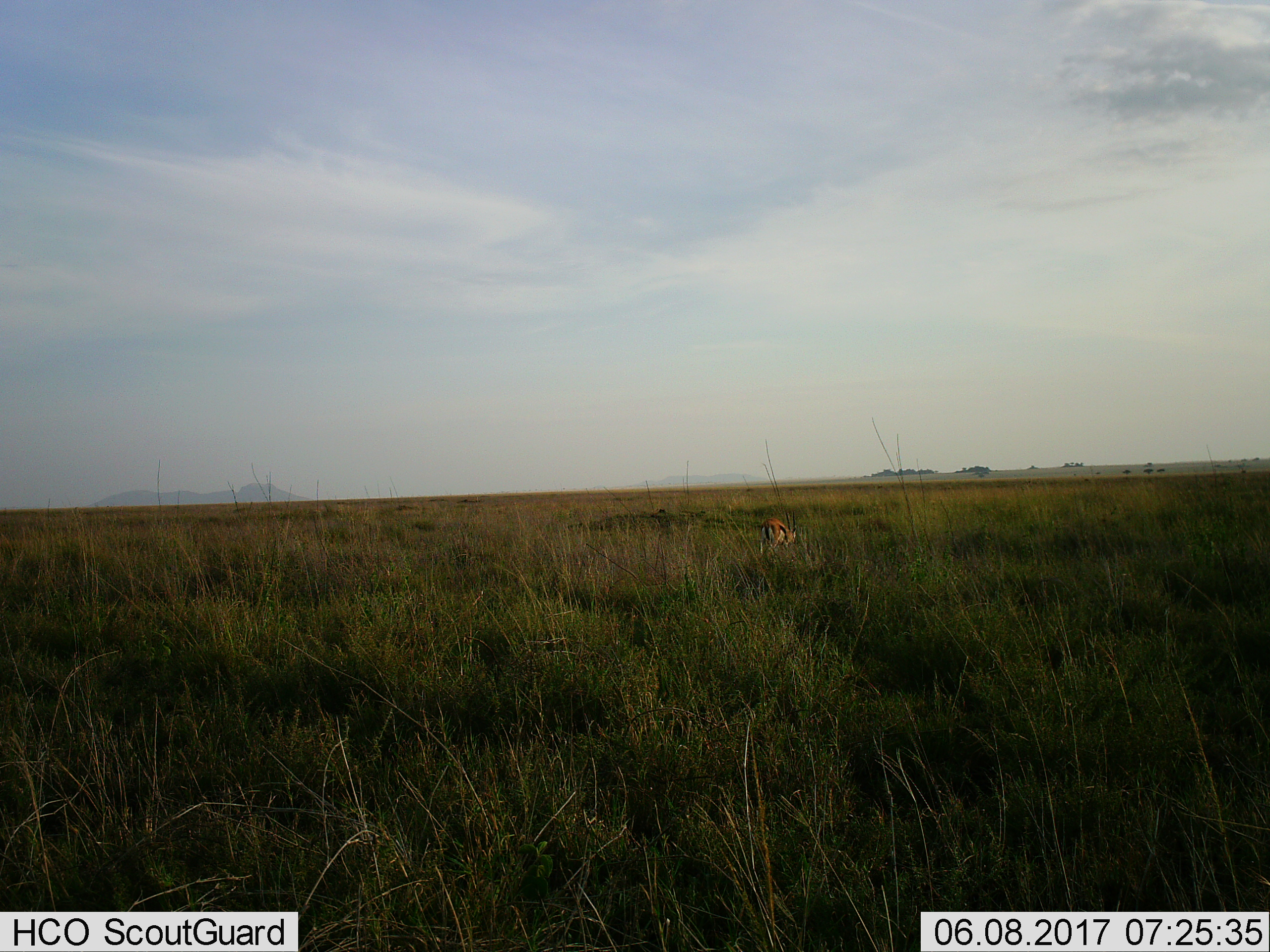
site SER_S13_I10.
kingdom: Animalia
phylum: Chordata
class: Mammalia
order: Artiodactyla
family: Bovidae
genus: Eudorcas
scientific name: Eudorcas thomsonii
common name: thomson's gazelle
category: gazellethomsons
Gazellethomsons (thomson's gazelle) (Eudorcas thomsonii), count 1. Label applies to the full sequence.